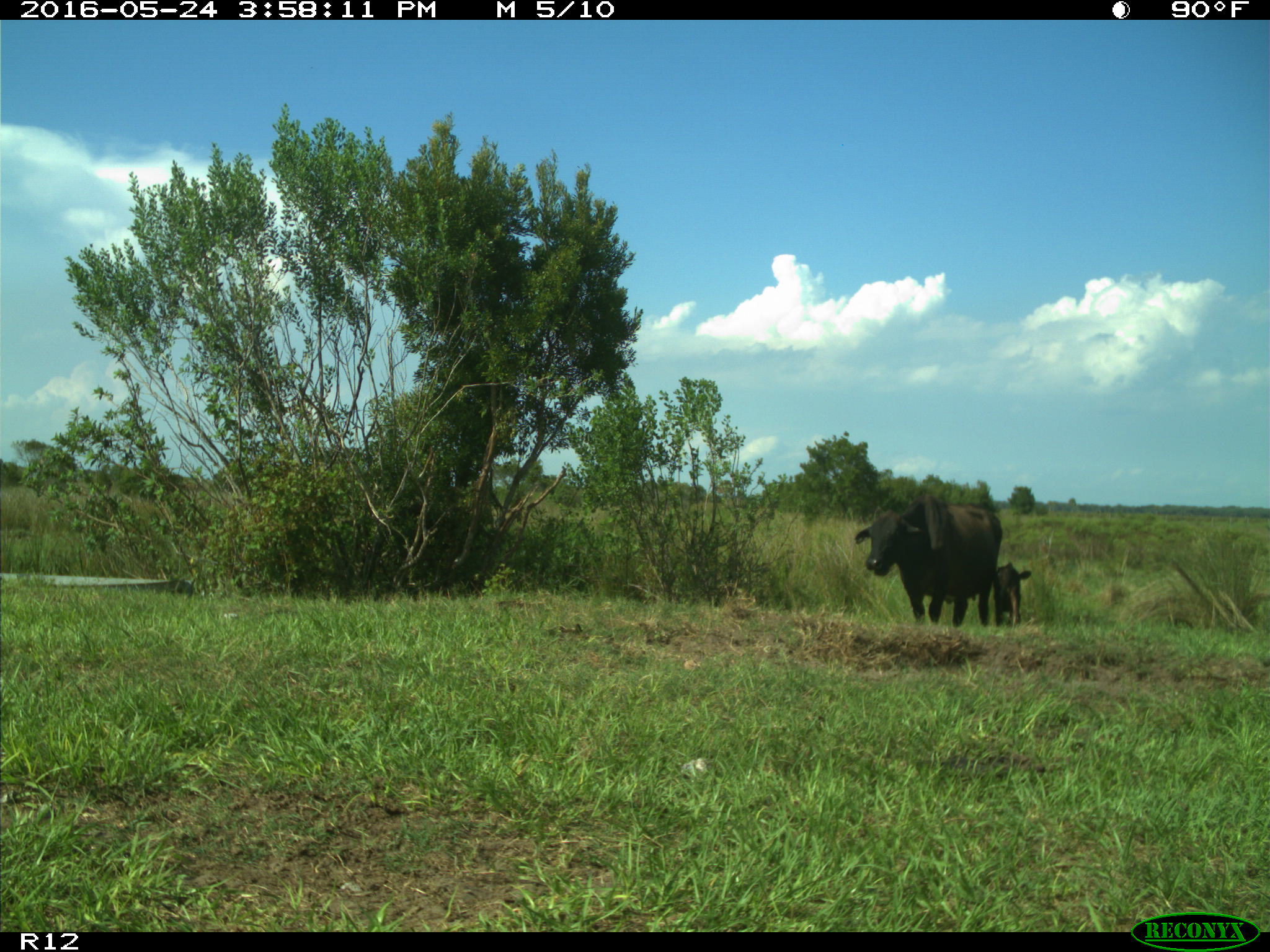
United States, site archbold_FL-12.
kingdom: Animalia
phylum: Chordata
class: Mammalia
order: Artiodactyla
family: Bovidae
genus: Bos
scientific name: Bos taurus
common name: domestic cow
Bos taurus (domestic cow).